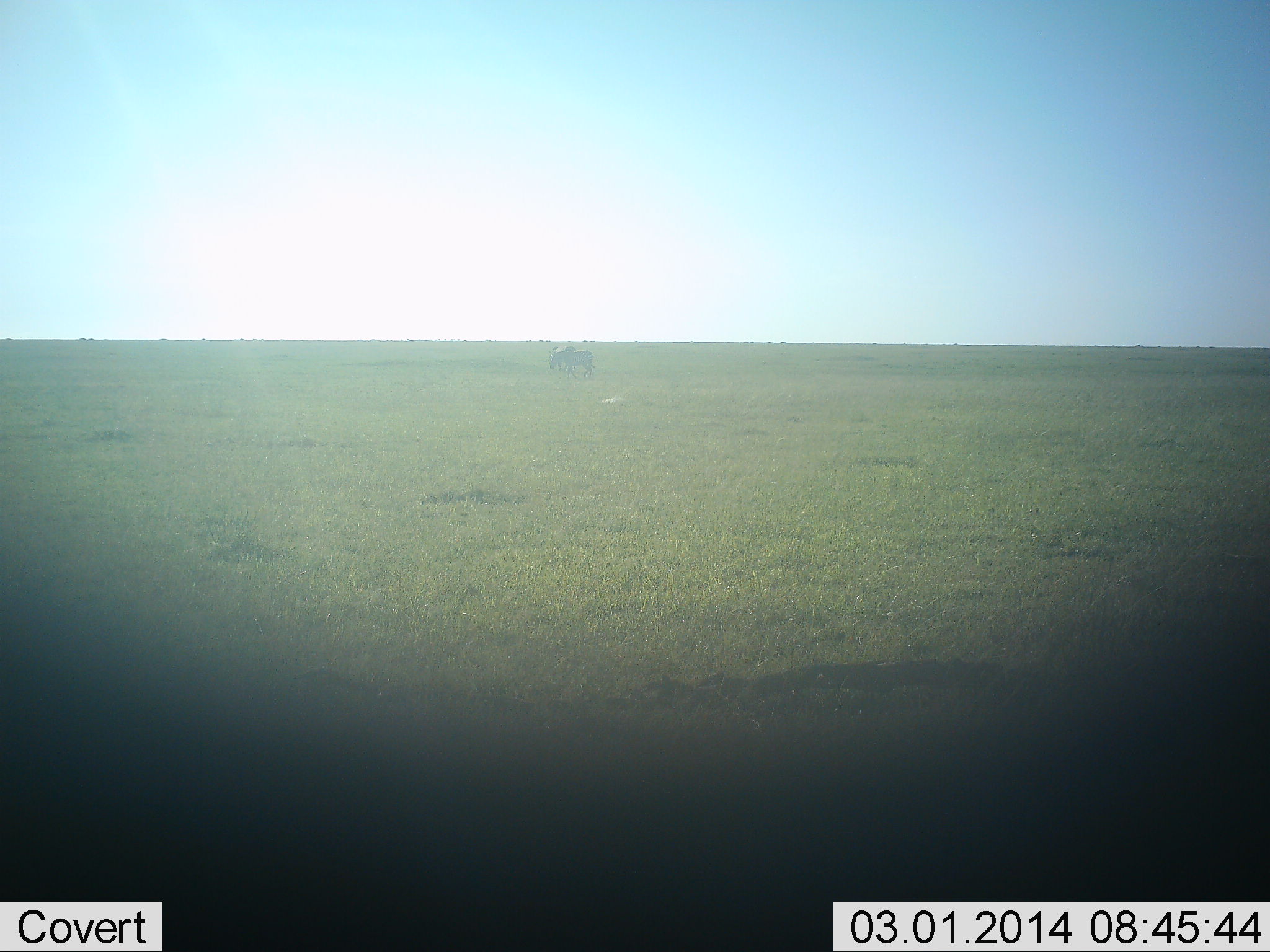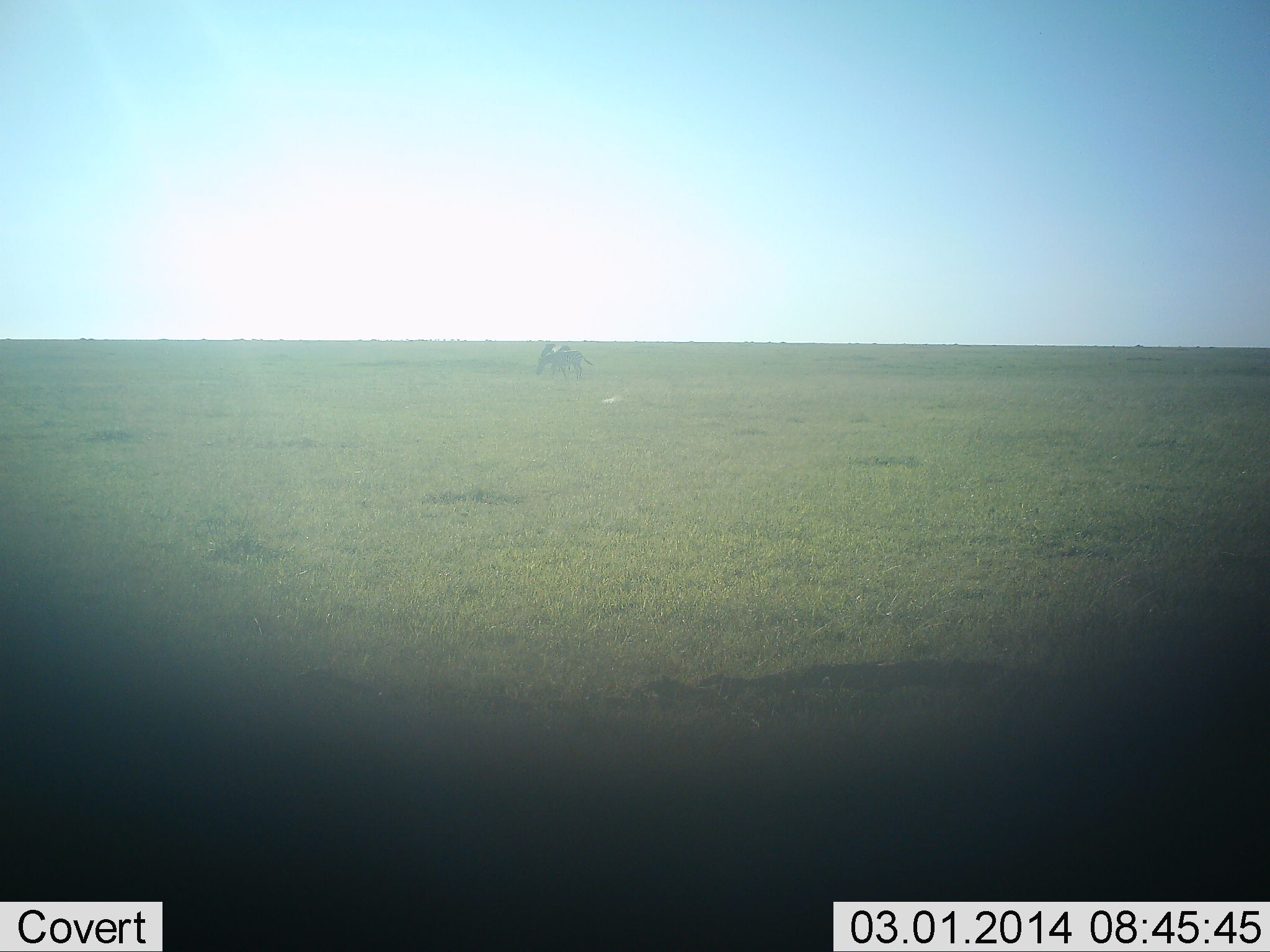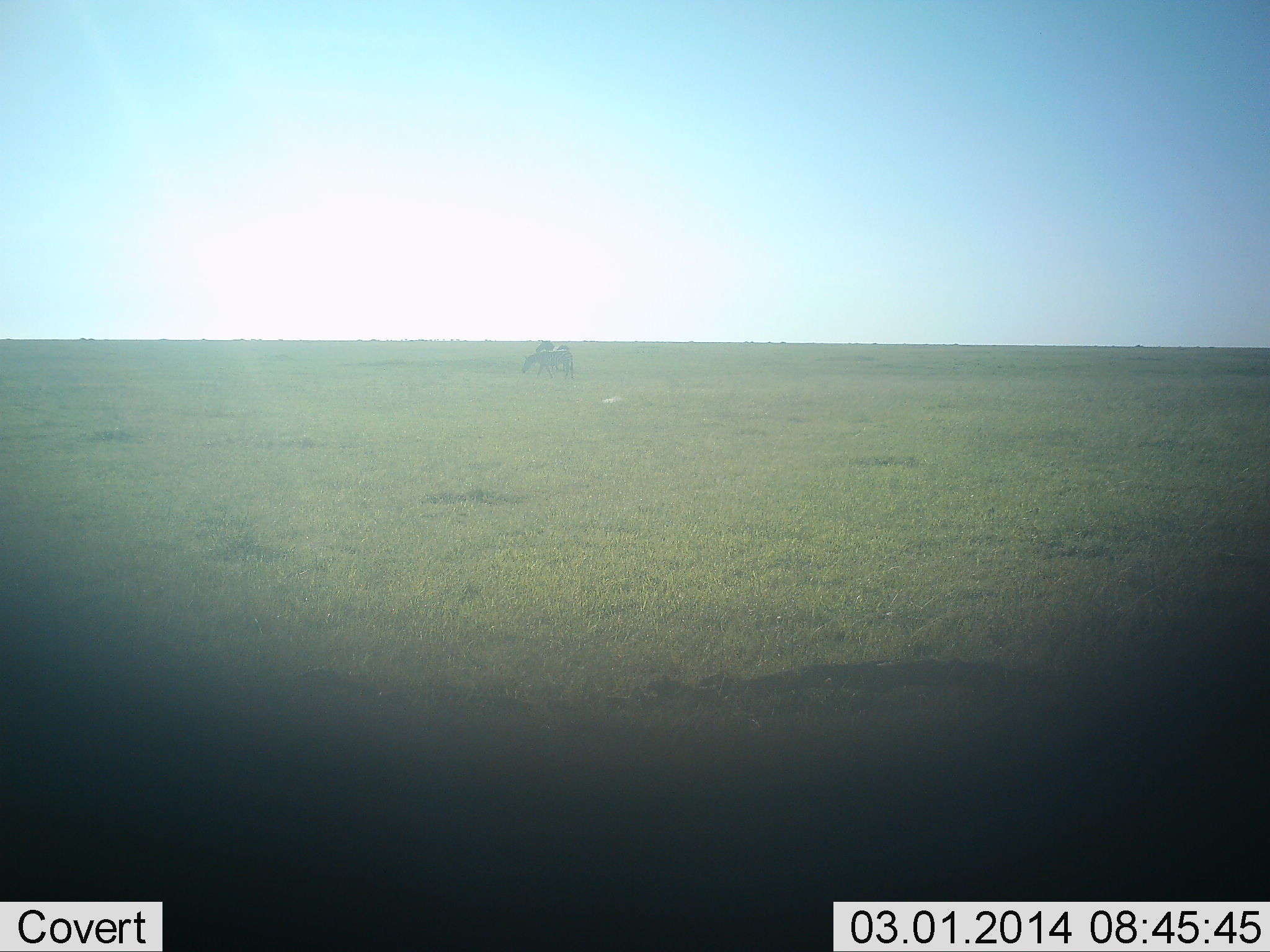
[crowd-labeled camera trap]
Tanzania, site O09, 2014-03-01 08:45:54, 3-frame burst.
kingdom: Animalia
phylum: Chordata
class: Mammalia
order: Proboscidea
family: Elephantidae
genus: Loxodonta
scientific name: Loxodonta africana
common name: african bush elephant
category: elephant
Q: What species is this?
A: Elephant (african bush elephant) (Loxodonta africana).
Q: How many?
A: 1.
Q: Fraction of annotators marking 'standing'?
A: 0%.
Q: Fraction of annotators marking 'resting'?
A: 20%.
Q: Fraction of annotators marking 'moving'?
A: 80%.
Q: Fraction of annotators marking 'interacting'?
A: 0%.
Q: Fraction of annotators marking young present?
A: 0%.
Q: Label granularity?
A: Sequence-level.